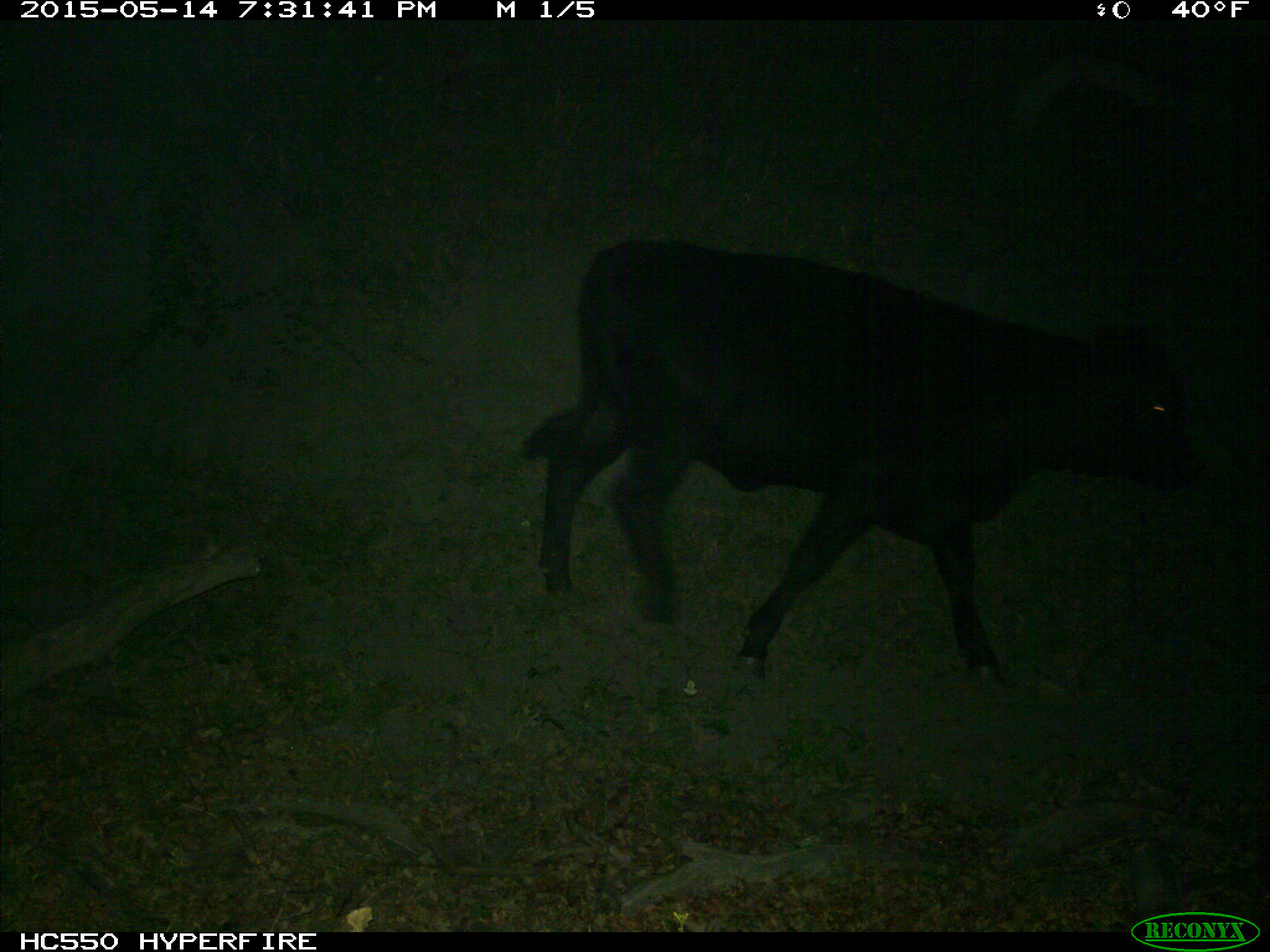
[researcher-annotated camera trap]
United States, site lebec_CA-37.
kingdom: Animalia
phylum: Chordata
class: Mammalia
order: Artiodactyla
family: Bovidae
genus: Bos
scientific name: Bos taurus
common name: domestic cow